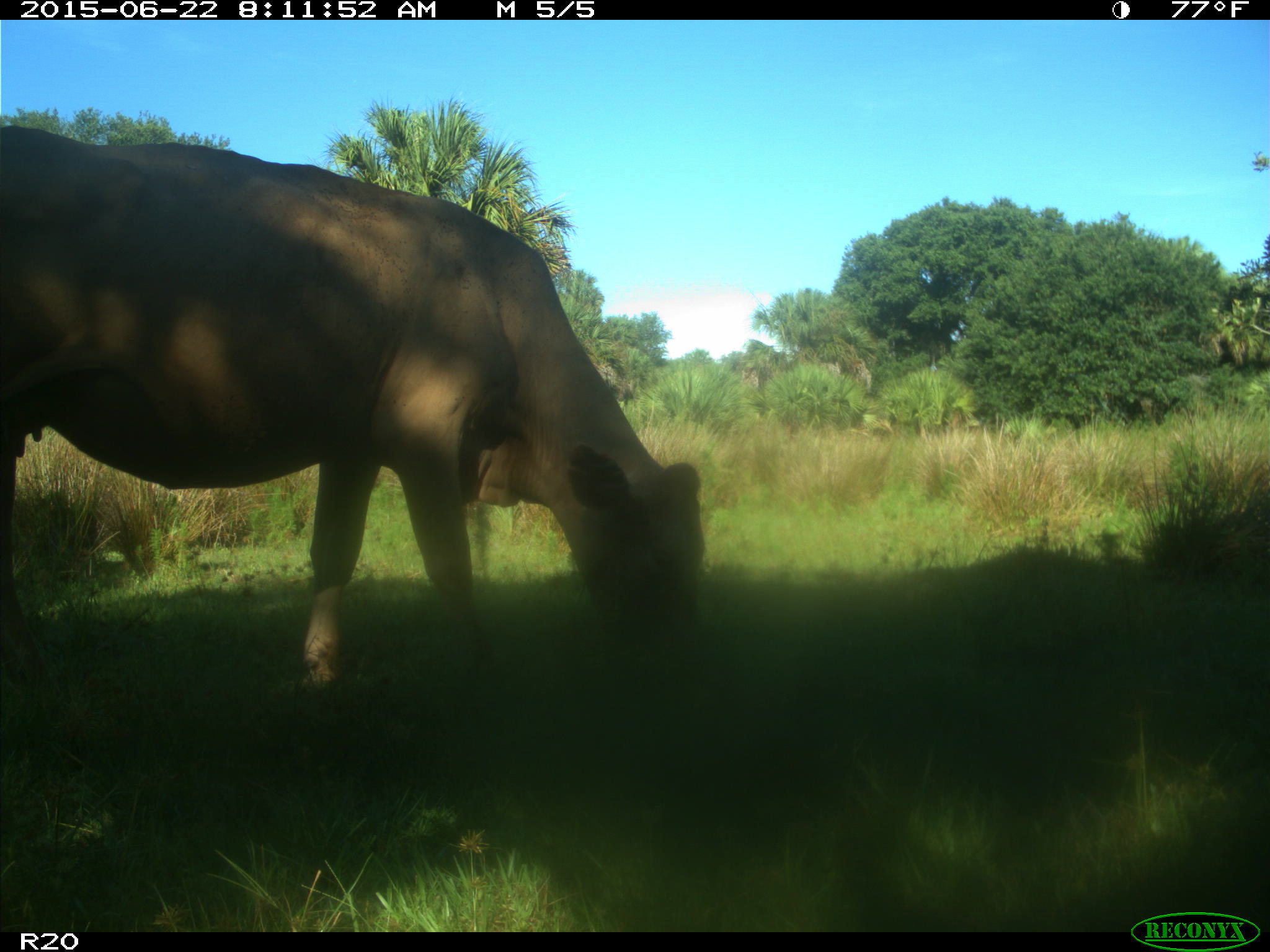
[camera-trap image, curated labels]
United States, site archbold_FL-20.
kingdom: Animalia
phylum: Chordata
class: Mammalia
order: Artiodactyla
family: Bovidae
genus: Bos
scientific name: Bos taurus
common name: domestic cow